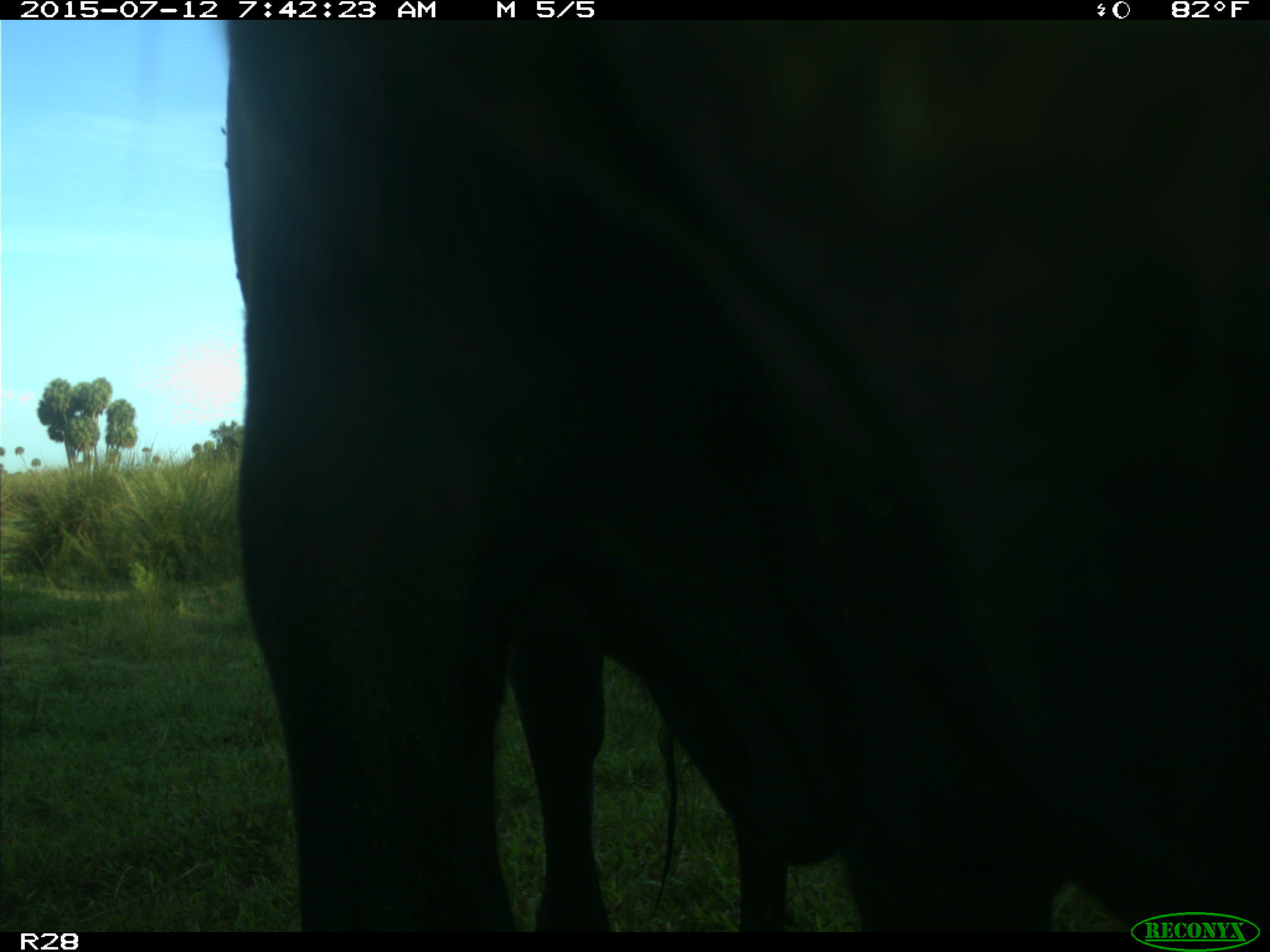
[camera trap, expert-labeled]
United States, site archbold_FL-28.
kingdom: Animalia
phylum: Chordata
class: Mammalia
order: Artiodactyla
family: Bovidae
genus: Bos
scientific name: Bos taurus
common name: domestic cow